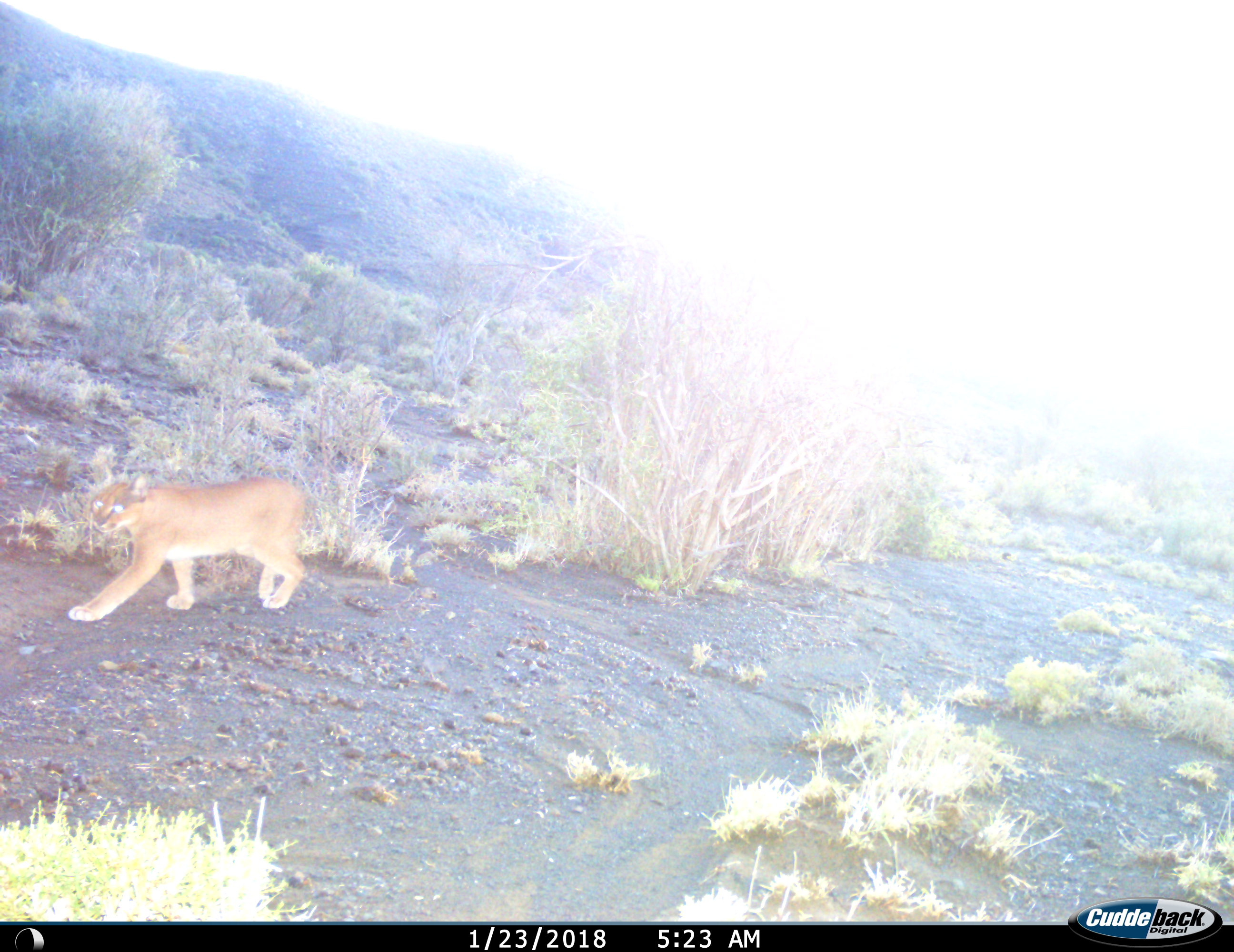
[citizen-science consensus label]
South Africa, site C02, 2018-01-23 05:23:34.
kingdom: Animalia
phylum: Chordata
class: Mammalia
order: Carnivora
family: Felidae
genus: Caracal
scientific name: Caracal caracal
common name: caracal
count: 1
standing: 25%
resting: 0%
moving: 100%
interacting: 0%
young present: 0%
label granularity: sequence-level